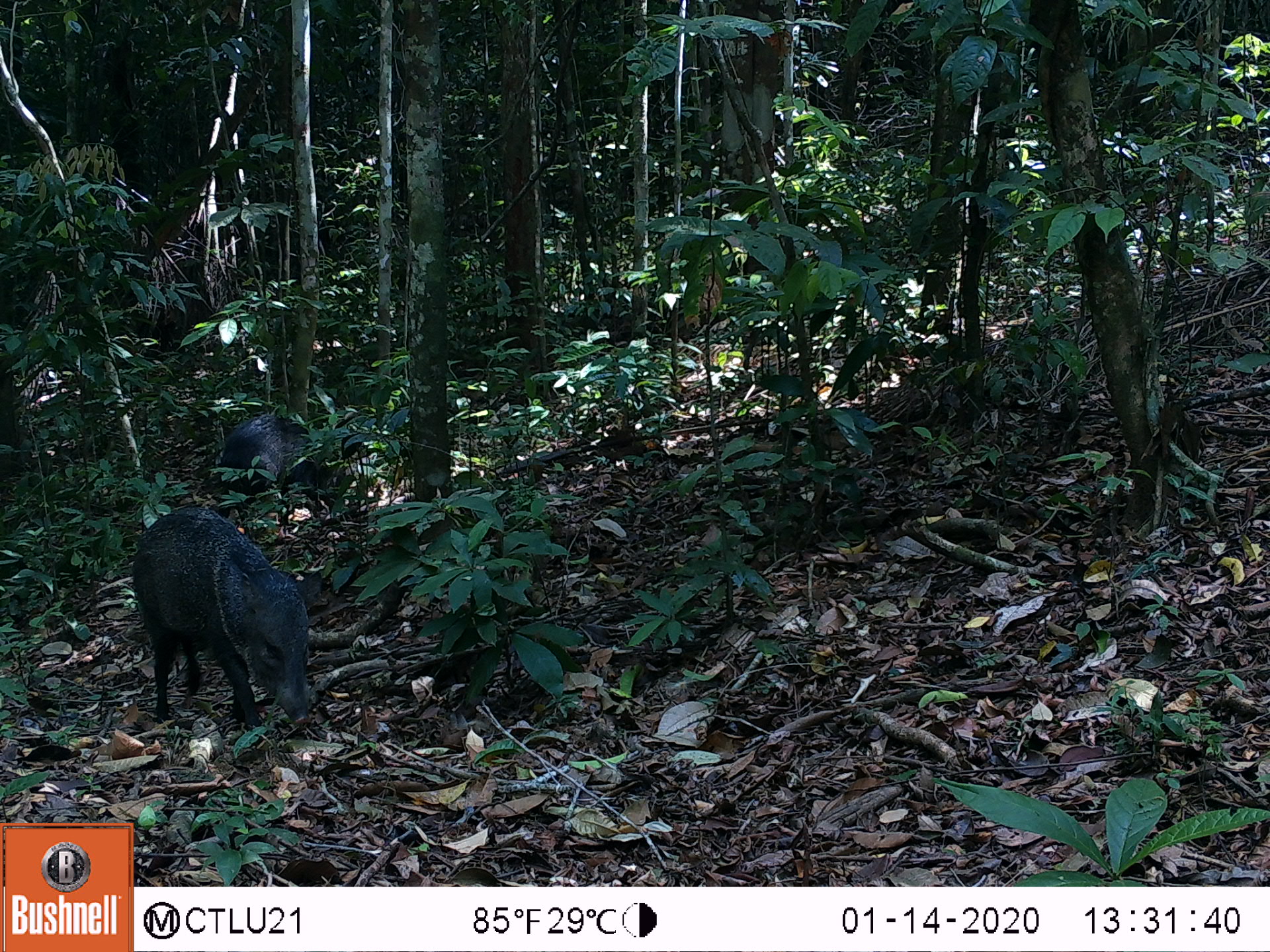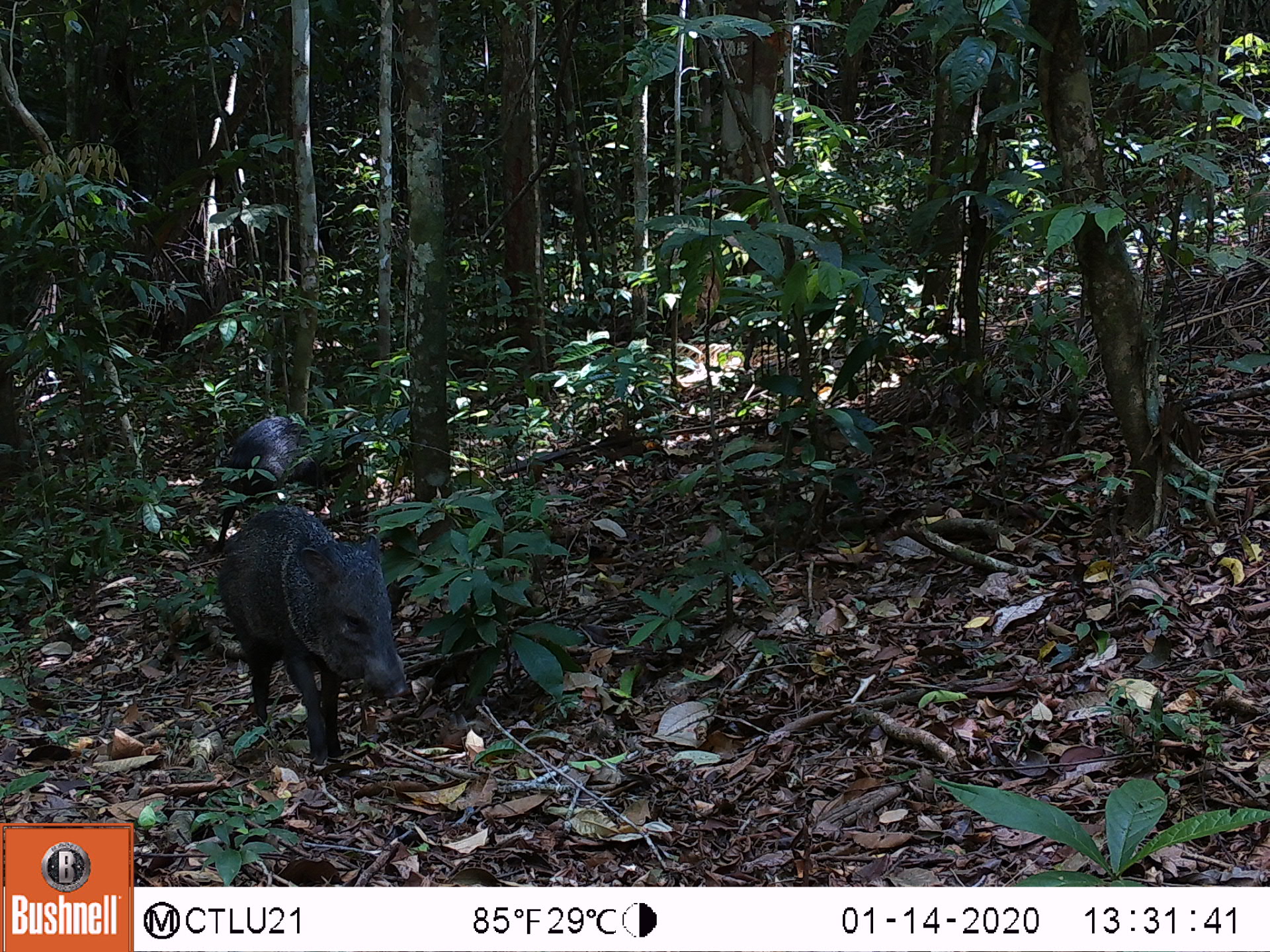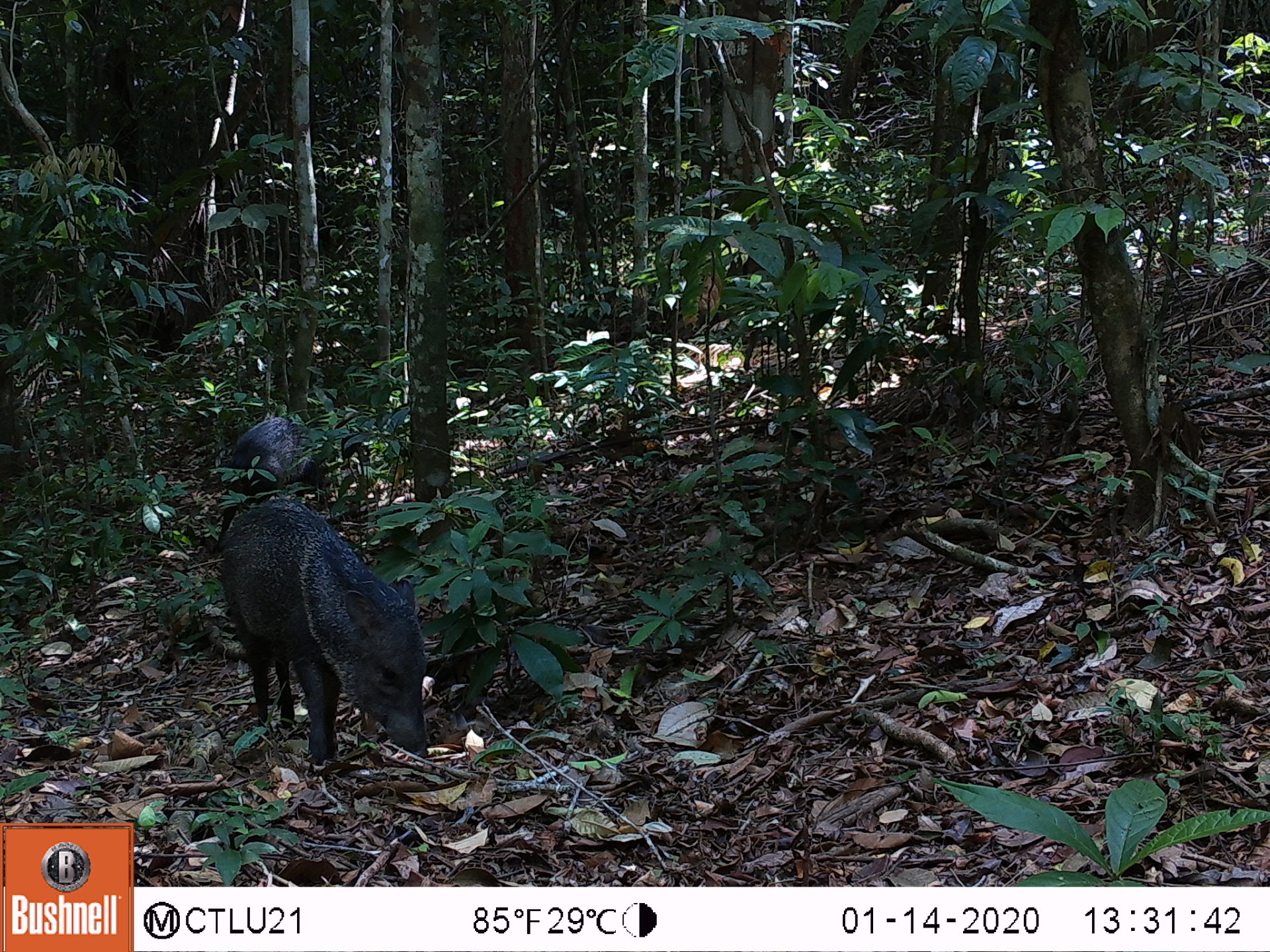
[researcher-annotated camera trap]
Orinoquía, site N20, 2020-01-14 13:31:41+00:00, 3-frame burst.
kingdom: Animalia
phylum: Chordata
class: Mammalia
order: Artiodactyla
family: Tayassuidae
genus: Pecari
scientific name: Pecari tajacu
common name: collared peccary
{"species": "collared peccary (Pecari tajacu)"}